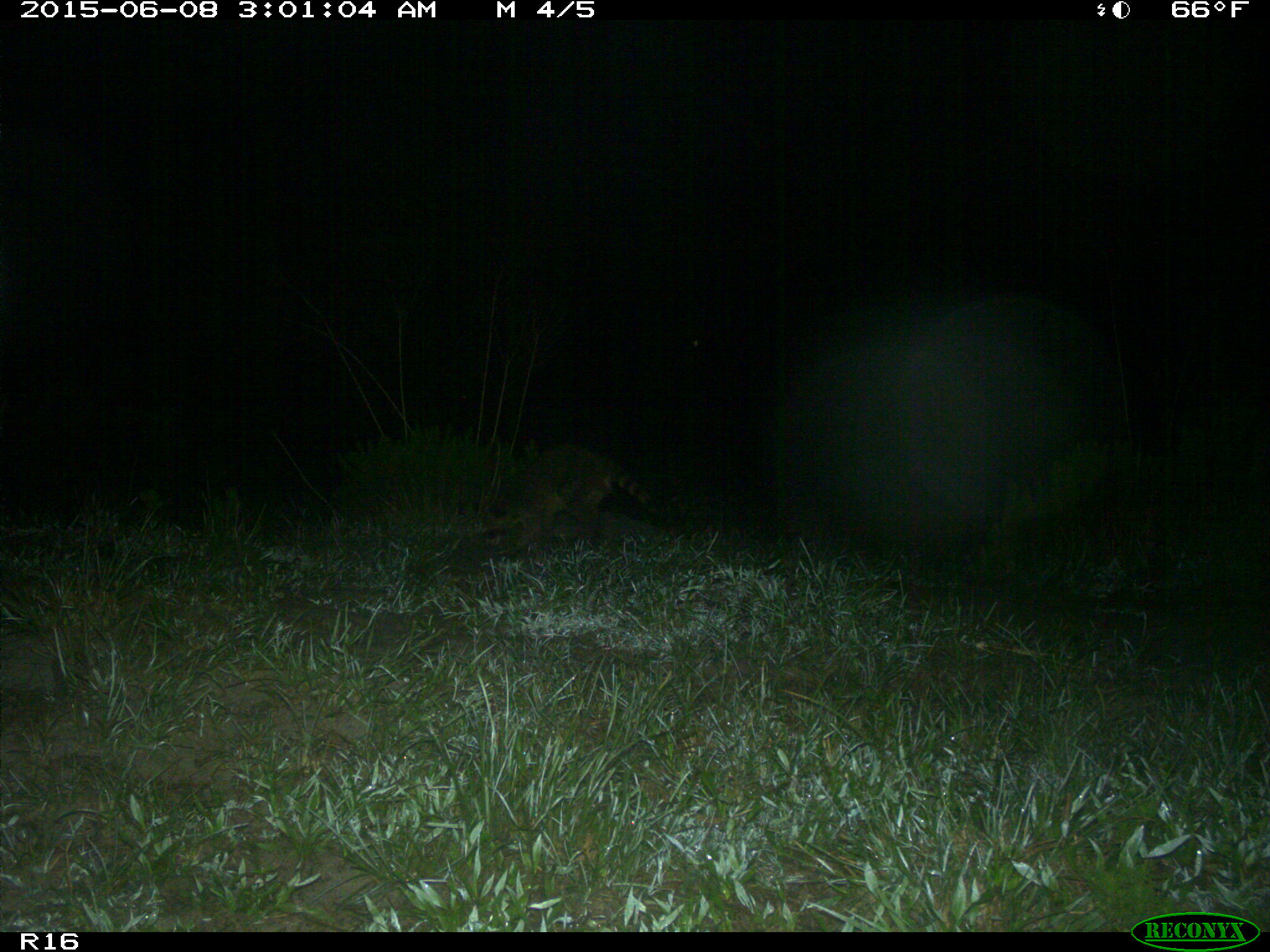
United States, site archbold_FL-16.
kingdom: Animalia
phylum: Chordata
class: Mammalia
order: Carnivora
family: Procyonidae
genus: Procyon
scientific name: Procyon lotor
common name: common raccoon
Procyon lotor (common raccoon).